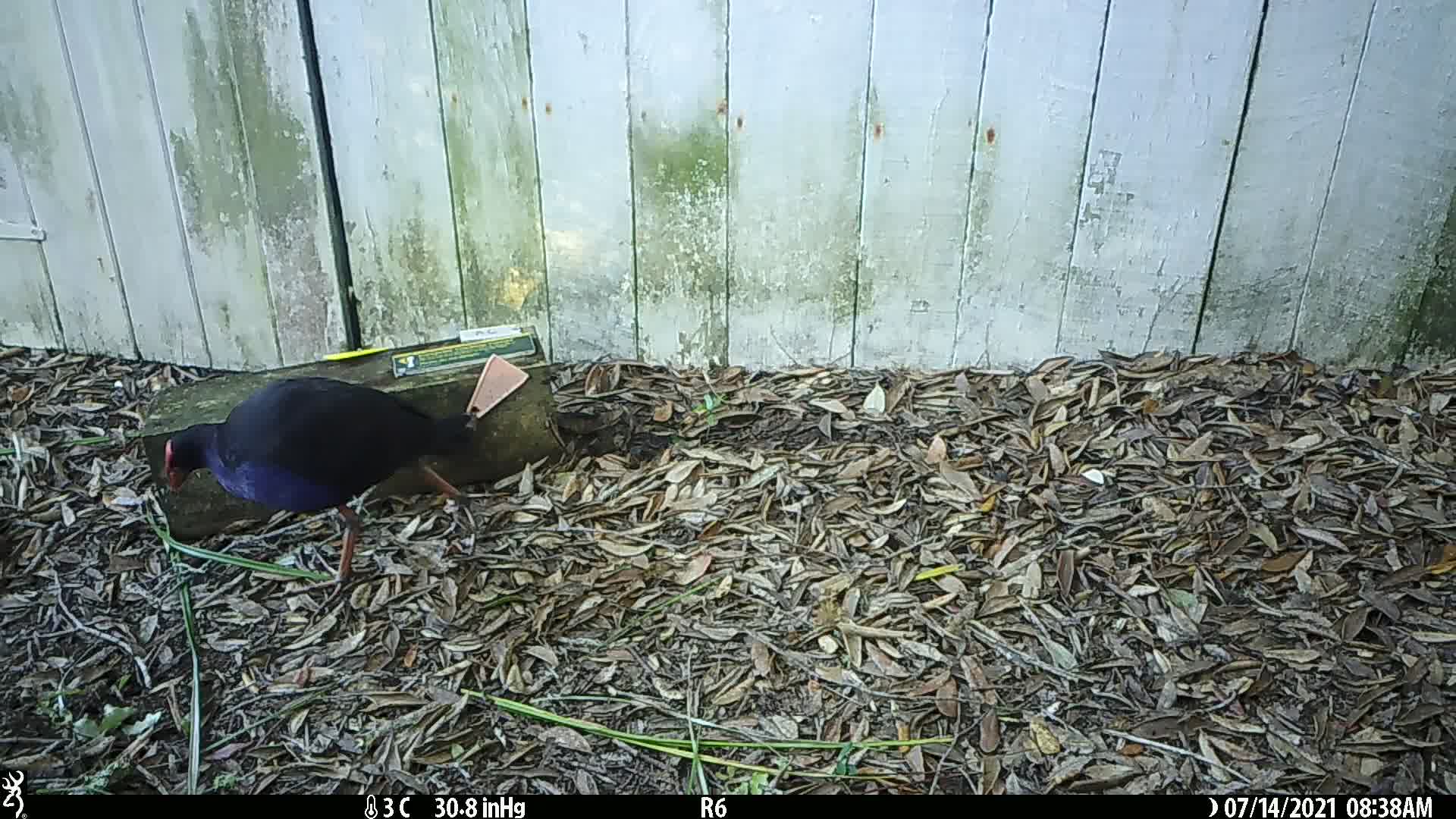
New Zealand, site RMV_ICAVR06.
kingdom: Animalia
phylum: Chordata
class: Aves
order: Gruiformes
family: Rallidae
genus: Porphyrio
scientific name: Porphyrio melanotus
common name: australasian swamphen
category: pukeko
Pukeko (australasian swamphen) (Porphyrio melanotus).